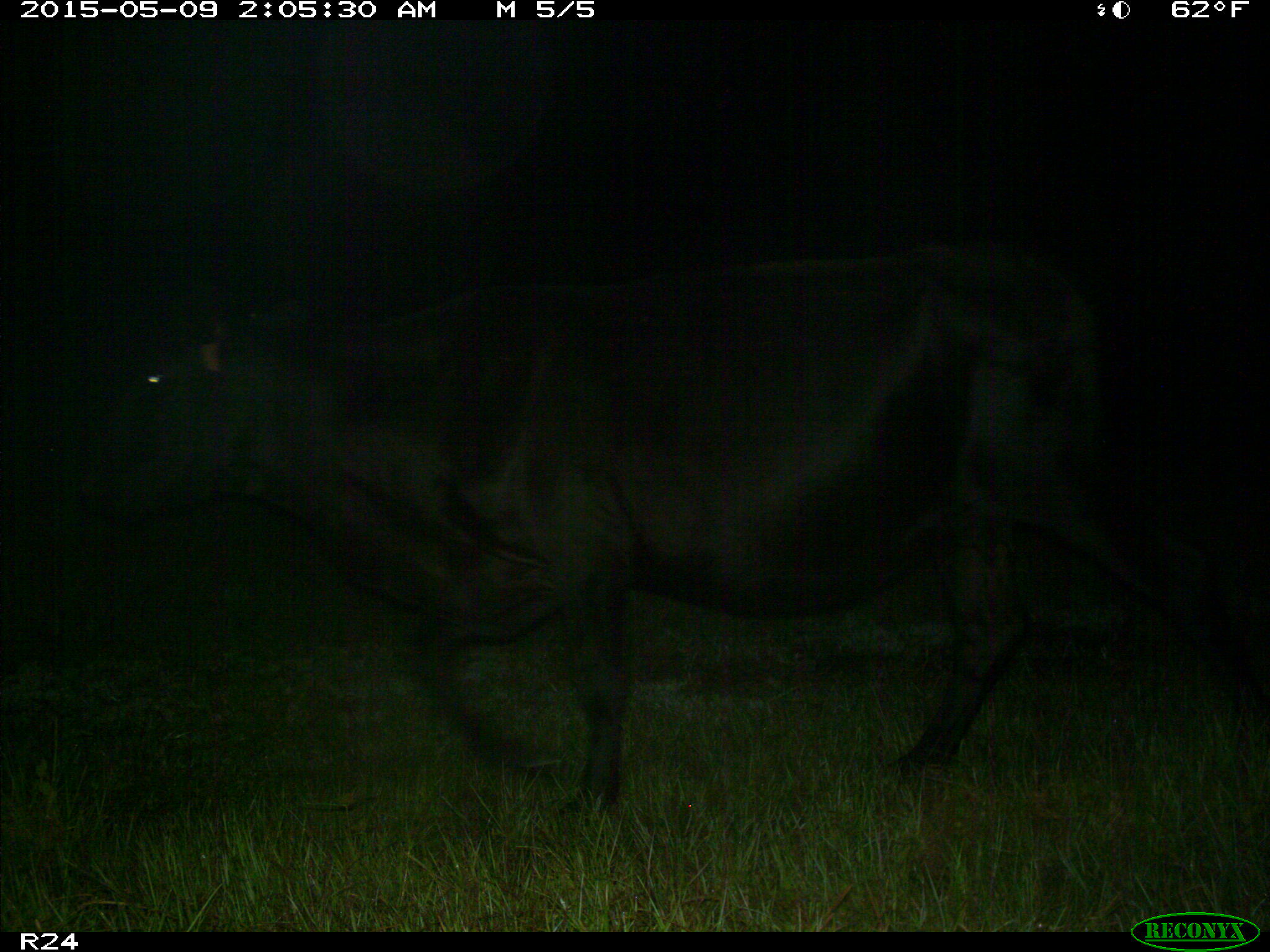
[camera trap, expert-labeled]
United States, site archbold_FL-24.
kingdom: Animalia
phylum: Chordata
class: Mammalia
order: Artiodactyla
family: Bovidae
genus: Bos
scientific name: Bos taurus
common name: domestic cow